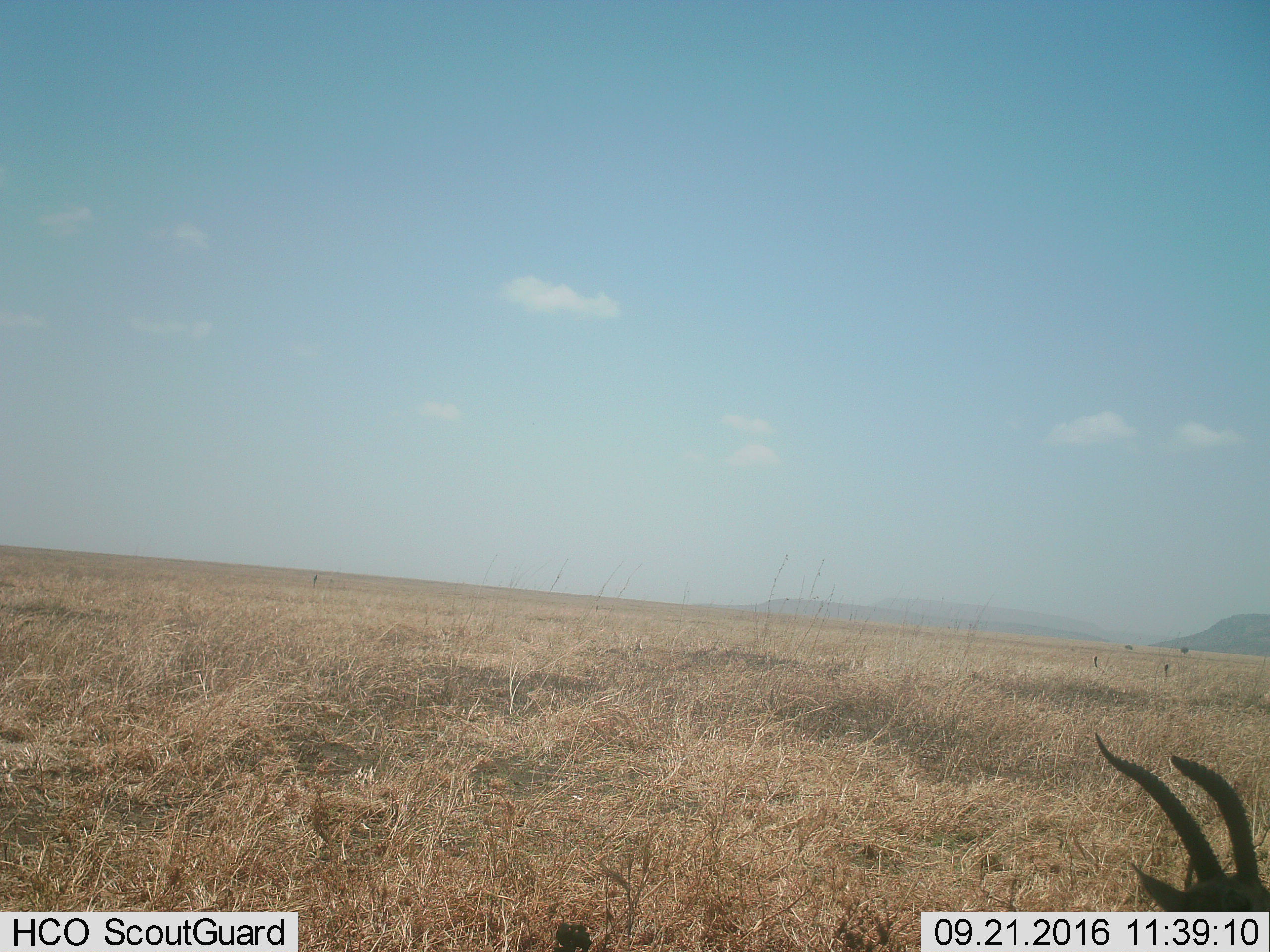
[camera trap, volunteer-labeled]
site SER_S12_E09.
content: unidentified animal